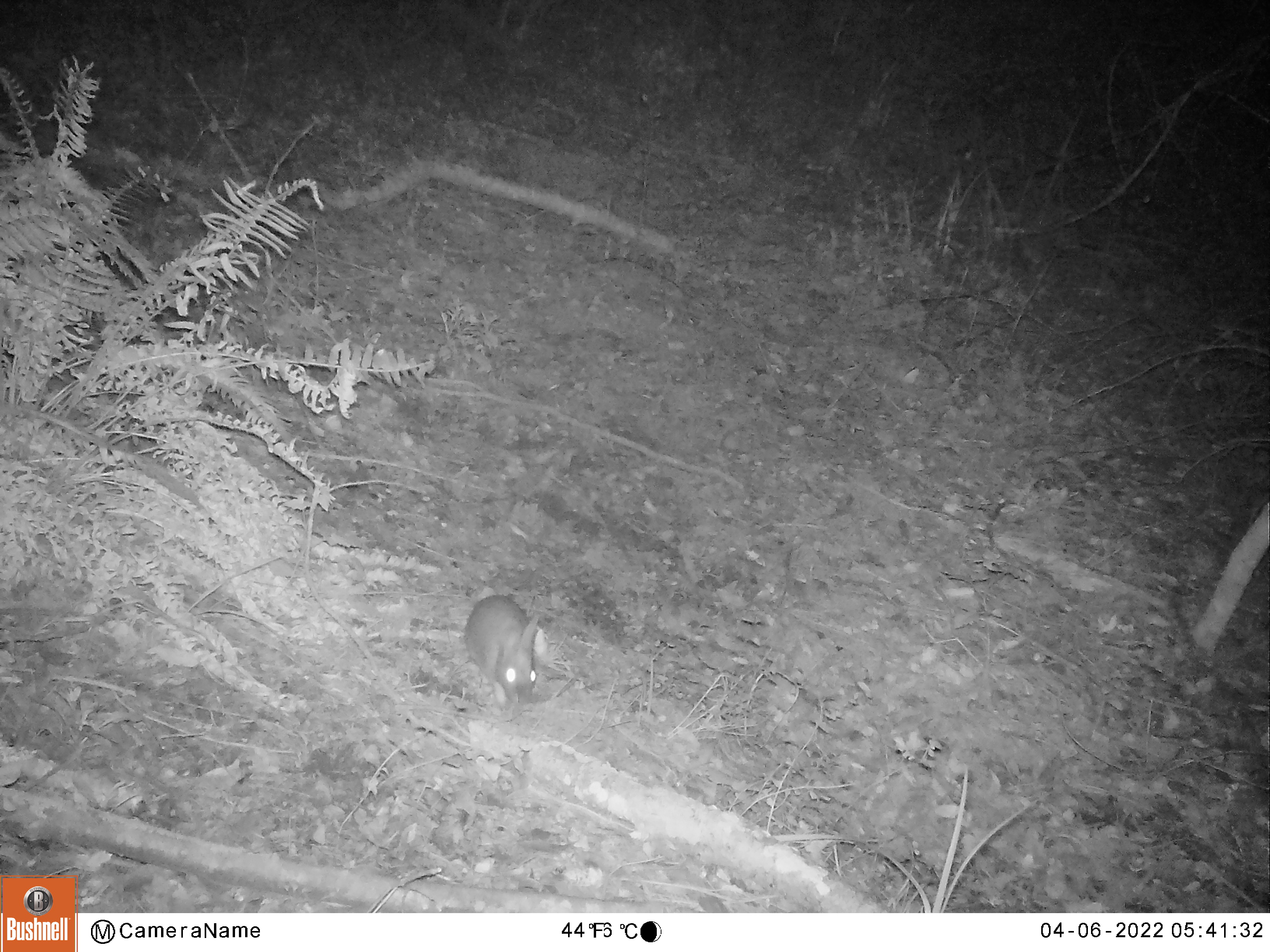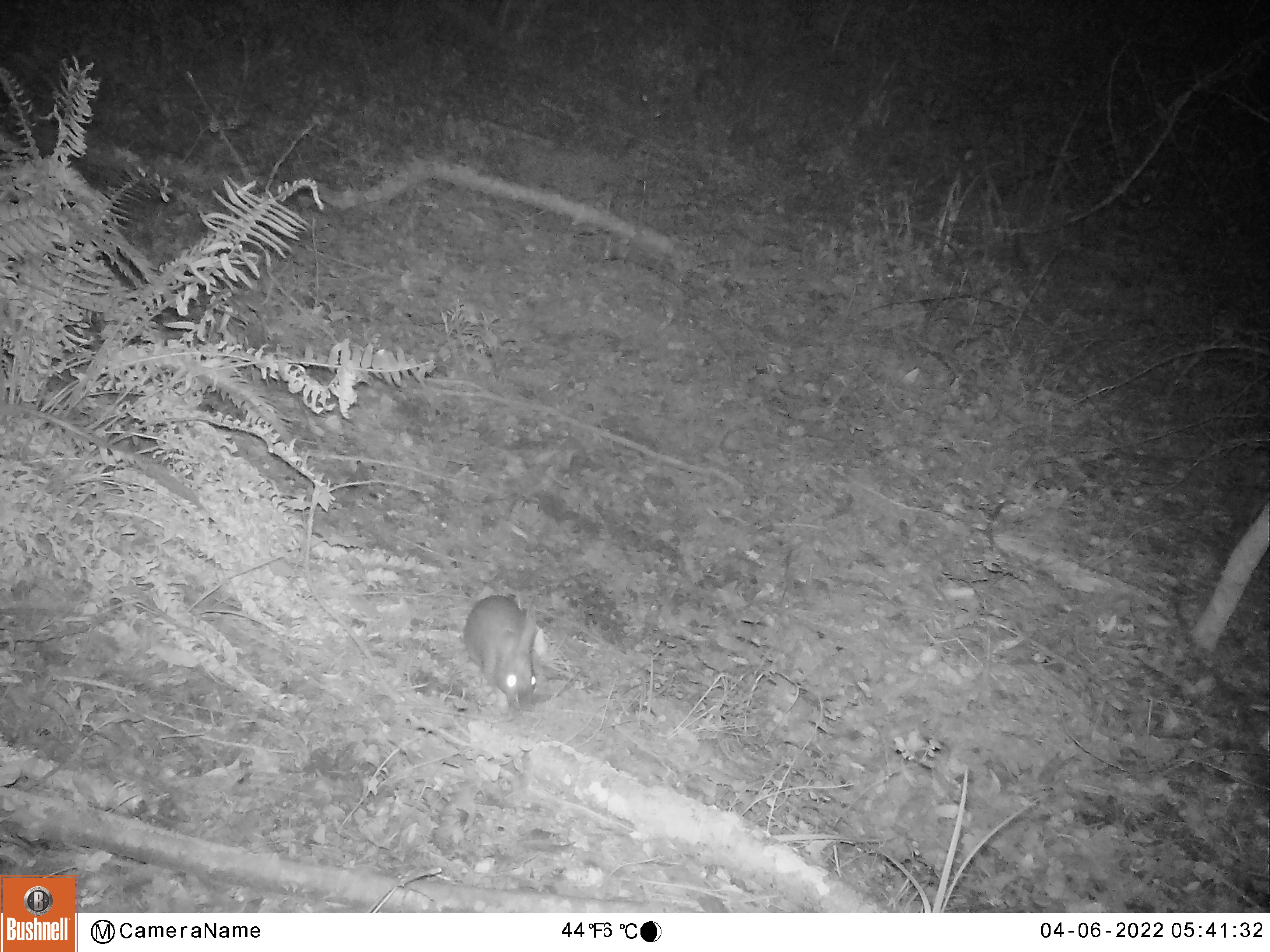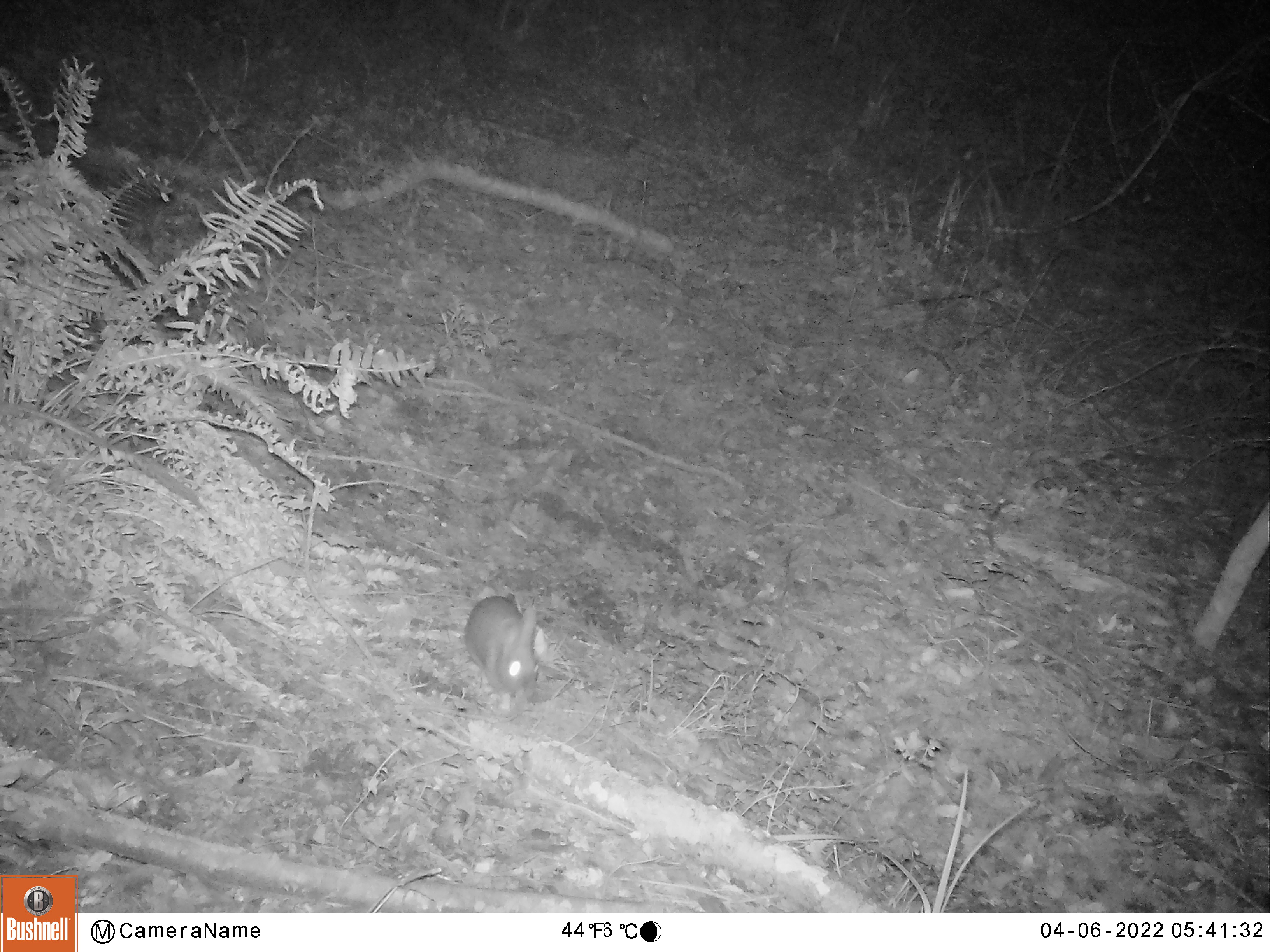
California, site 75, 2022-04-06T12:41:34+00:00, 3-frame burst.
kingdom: Animalia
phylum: Chordata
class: Mammalia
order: Lagomorpha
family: Leporidae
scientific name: Leporidae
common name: rabbit